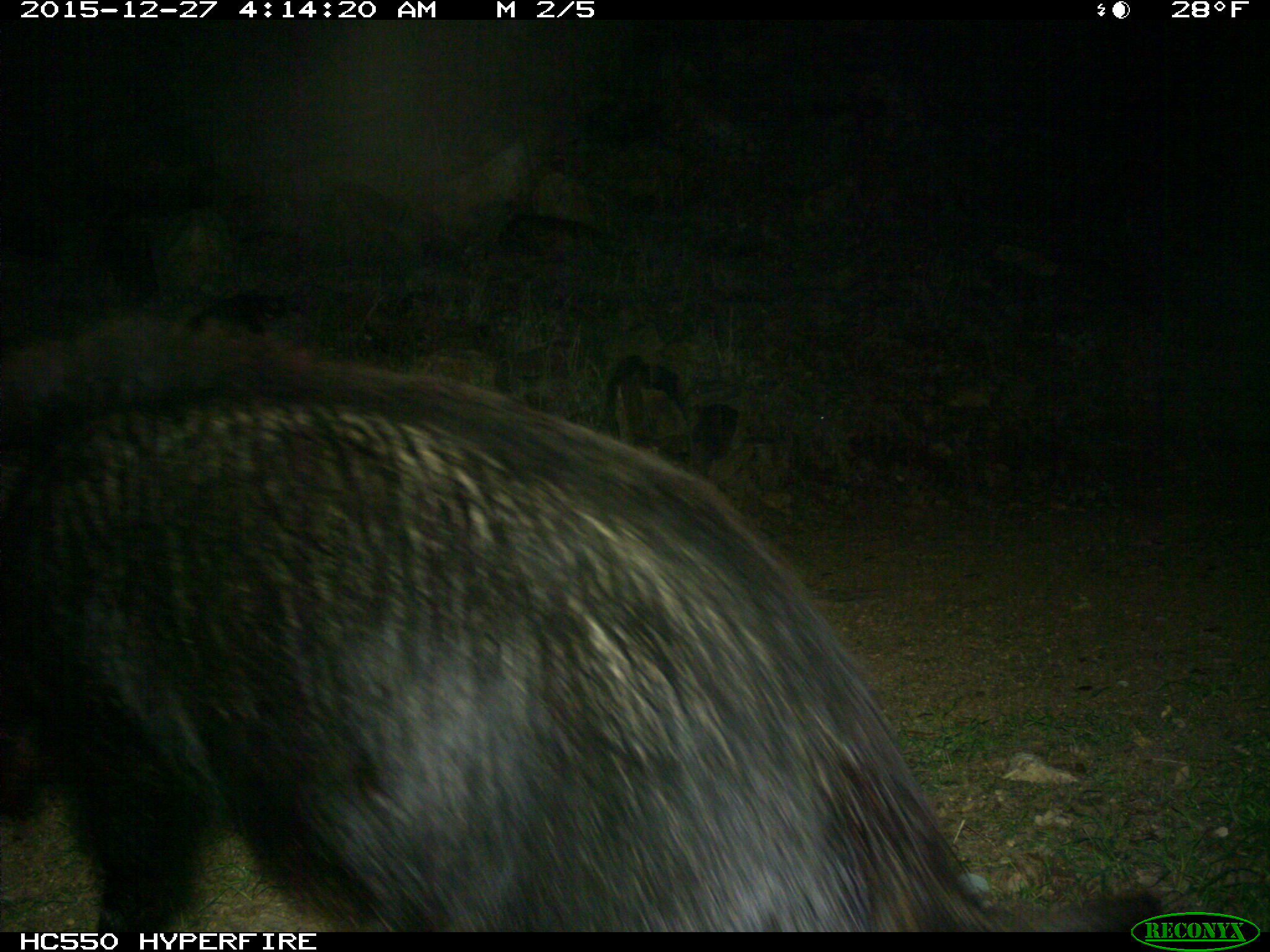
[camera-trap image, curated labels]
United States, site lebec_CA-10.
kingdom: Animalia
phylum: Chordata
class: Mammalia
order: Artiodactyla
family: Suidae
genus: Sus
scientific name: Sus scrofa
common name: wild boar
Sus scrofa (wild boar).